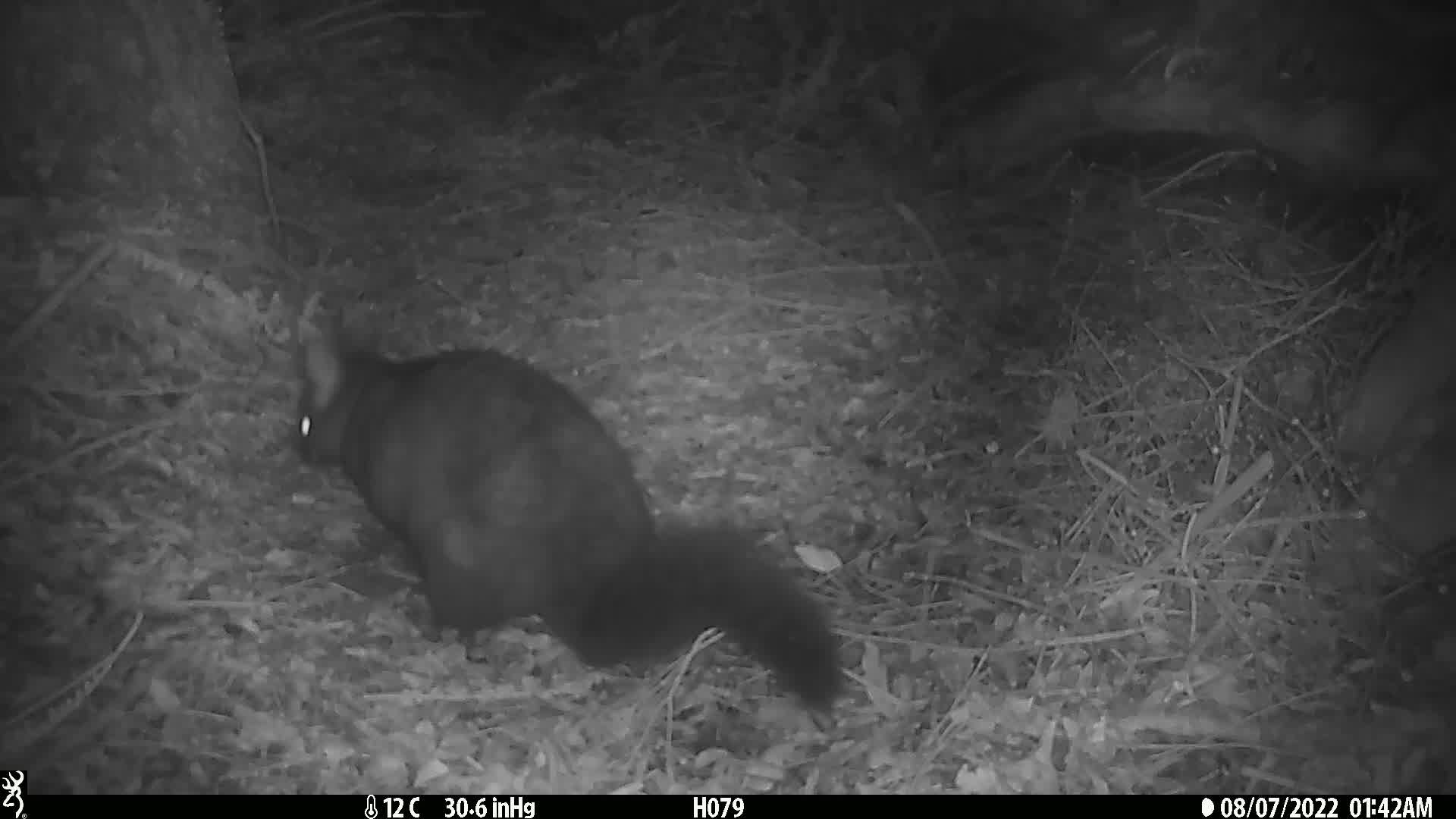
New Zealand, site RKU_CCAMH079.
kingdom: Animalia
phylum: Chordata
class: Mammalia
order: Diprotodontia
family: Phalangeridae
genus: Trichosurus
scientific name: Trichosurus vulpecula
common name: common brushtail possum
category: possum